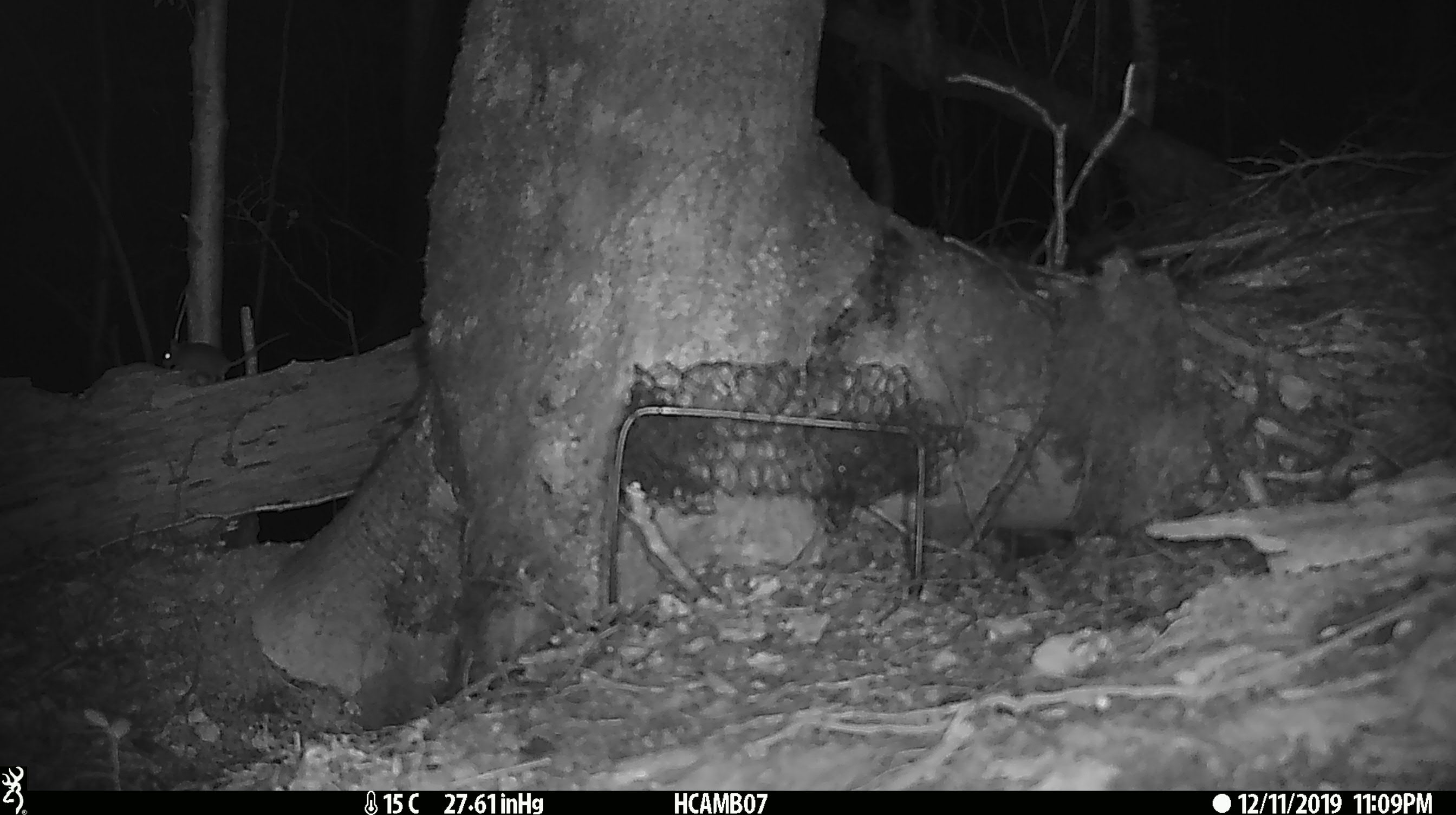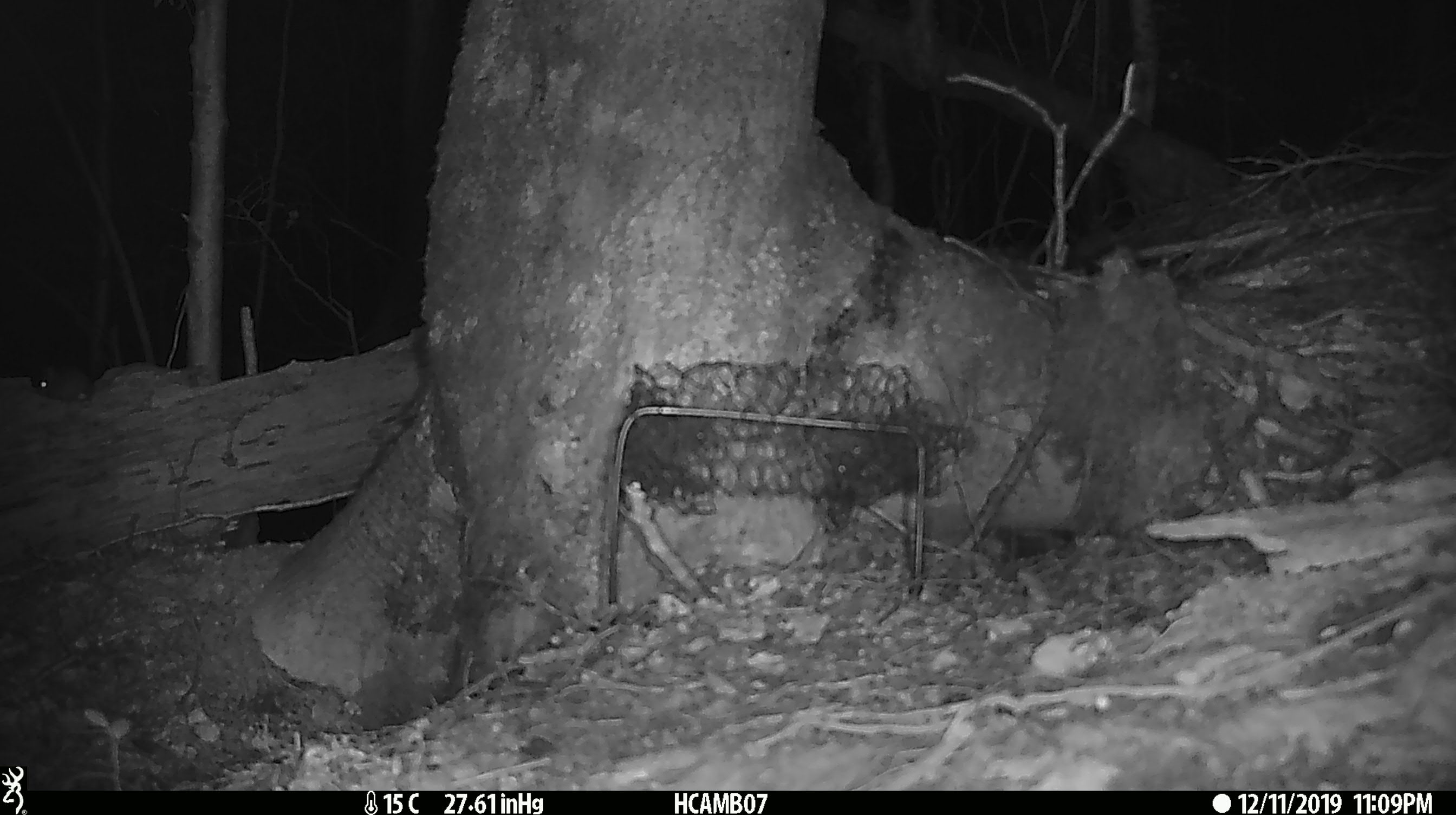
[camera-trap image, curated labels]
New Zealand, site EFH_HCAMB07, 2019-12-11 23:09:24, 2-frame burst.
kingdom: Animalia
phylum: Chordata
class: Mammalia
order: Rodentia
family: Muridae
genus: Mus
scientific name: Mus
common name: mouse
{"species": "mouse (Mus)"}